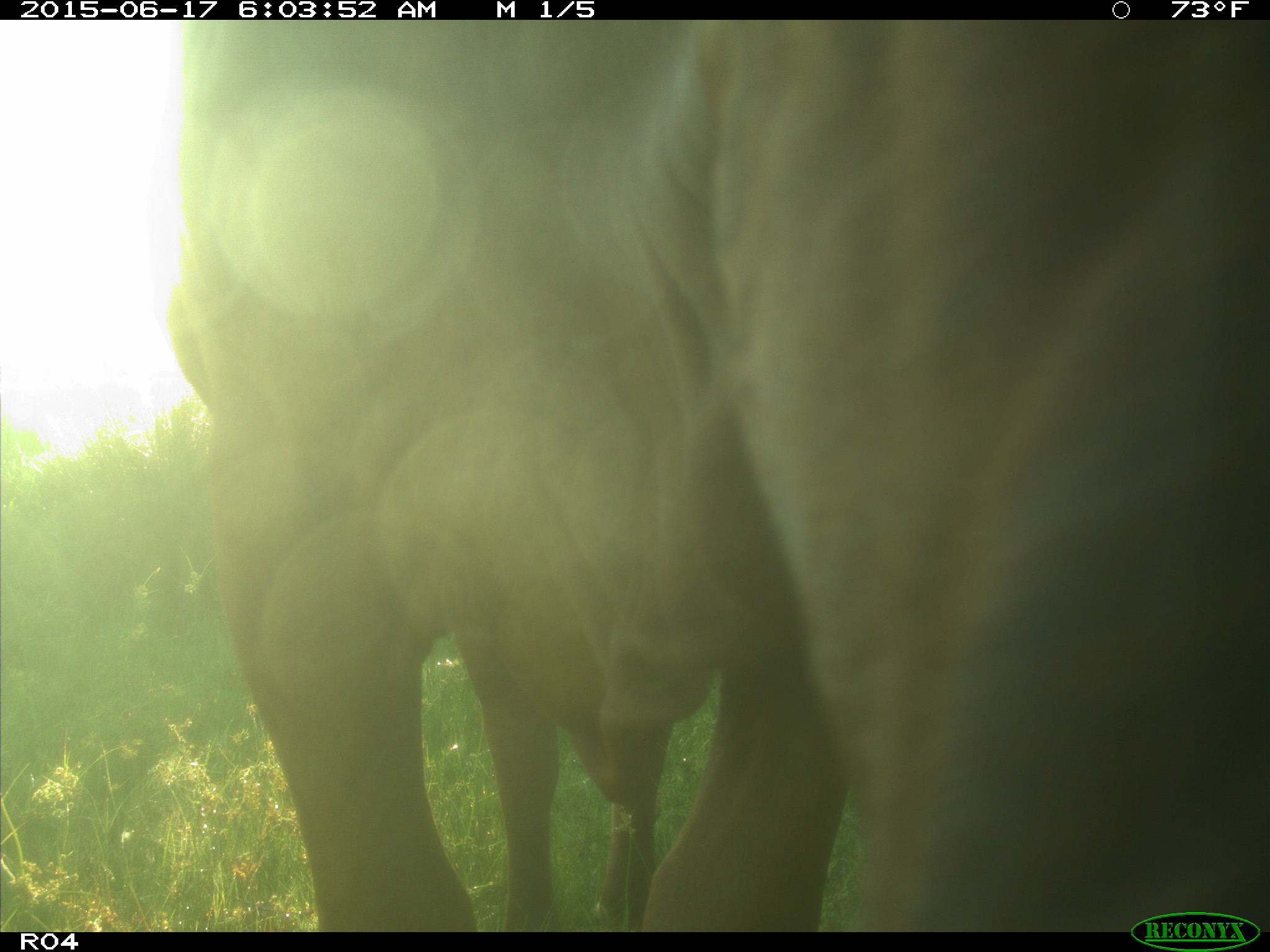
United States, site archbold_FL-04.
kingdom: Animalia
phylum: Chordata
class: Mammalia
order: Artiodactyla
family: Bovidae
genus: Bos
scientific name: Bos taurus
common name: domestic cow